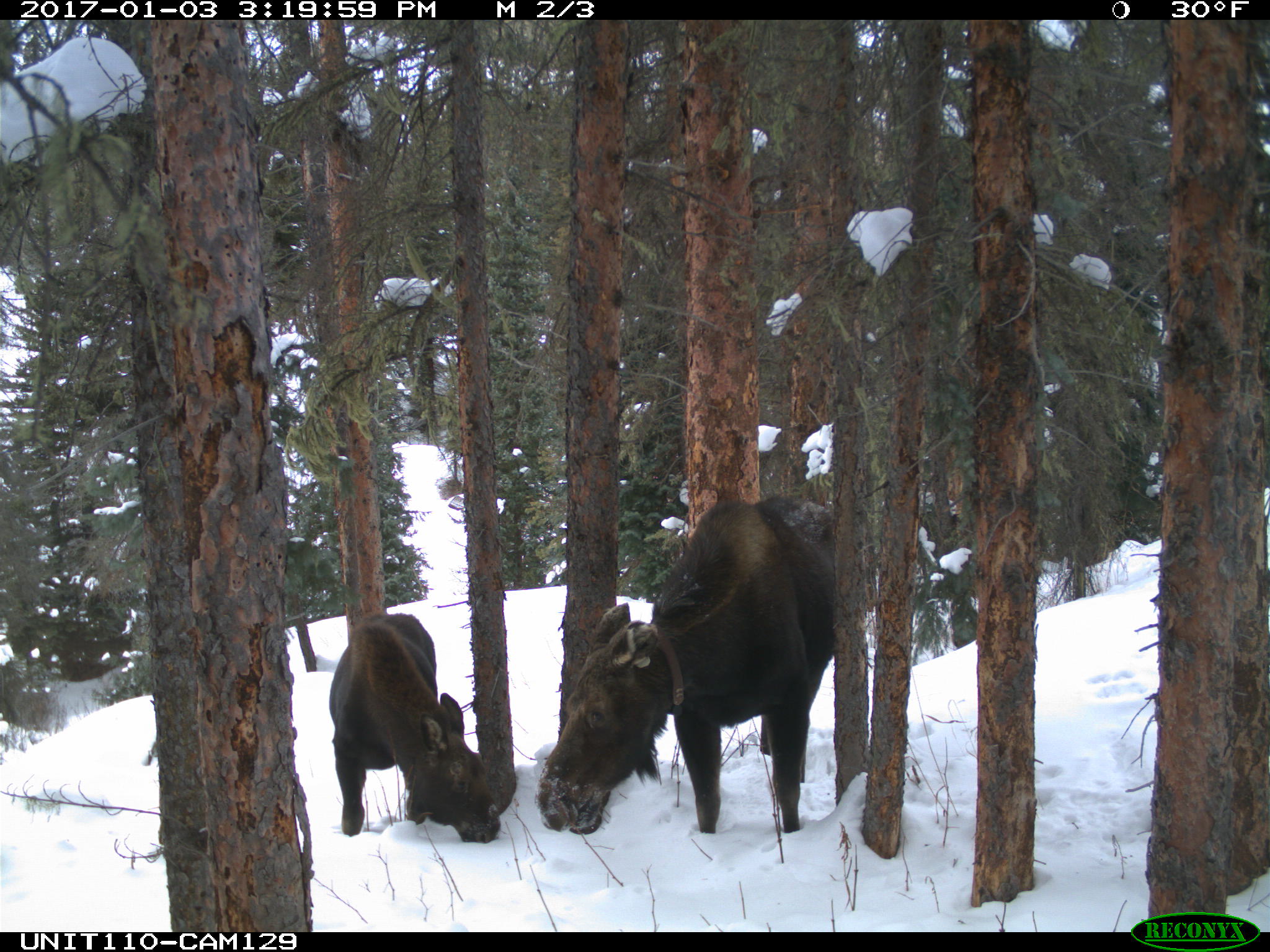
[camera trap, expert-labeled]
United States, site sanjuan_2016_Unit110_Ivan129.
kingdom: Animalia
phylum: Chordata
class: Mammalia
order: Artiodactyla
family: Cervidae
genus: Alces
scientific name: Alces alces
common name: moose